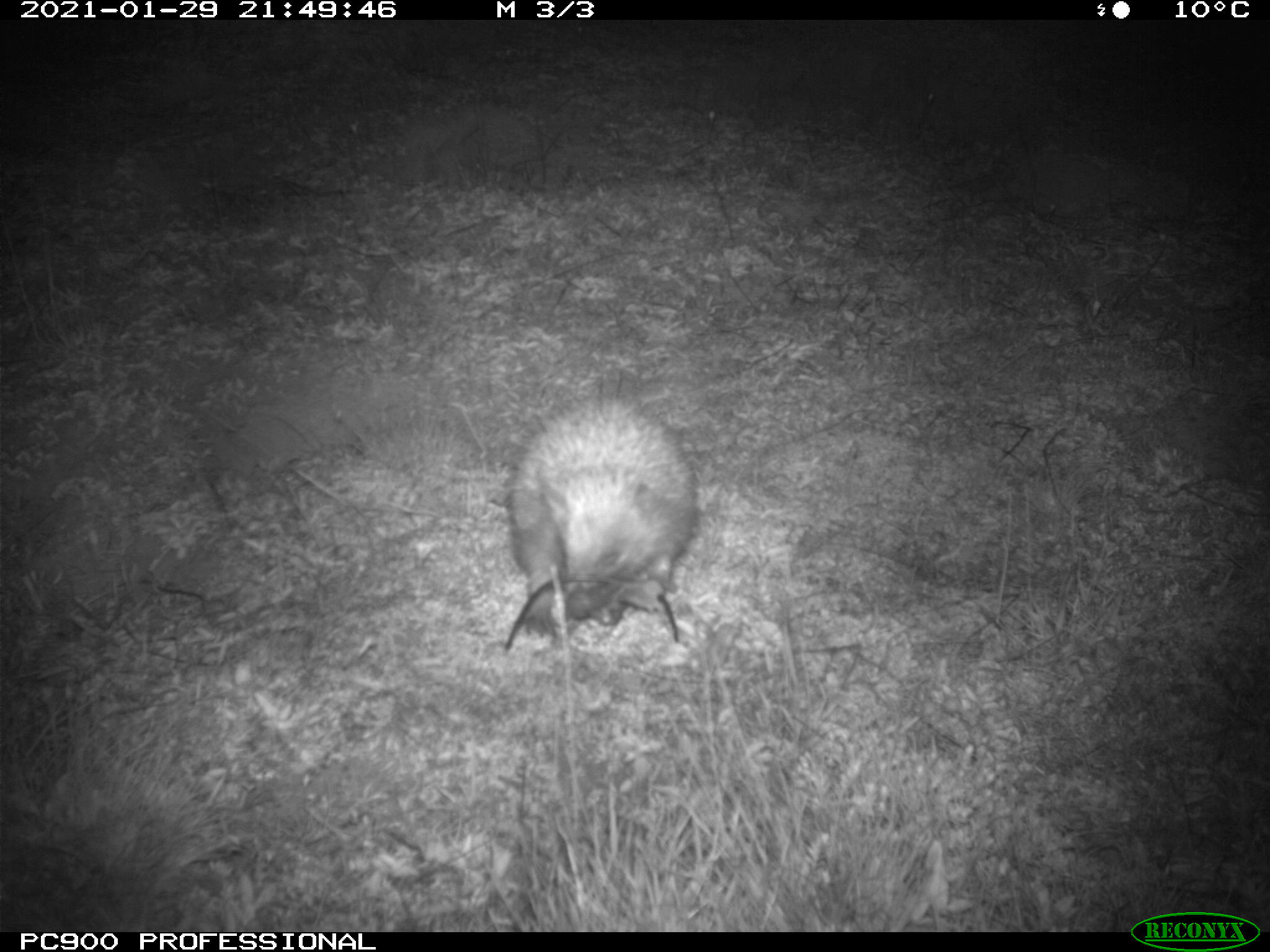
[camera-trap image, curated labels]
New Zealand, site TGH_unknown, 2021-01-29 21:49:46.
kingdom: Animalia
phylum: Chordata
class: Mammalia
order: Eulipotyphla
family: Erinaceidae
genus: Erinaceus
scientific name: Erinaceus europaeus europaeus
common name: european hedgehog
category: hedgehog